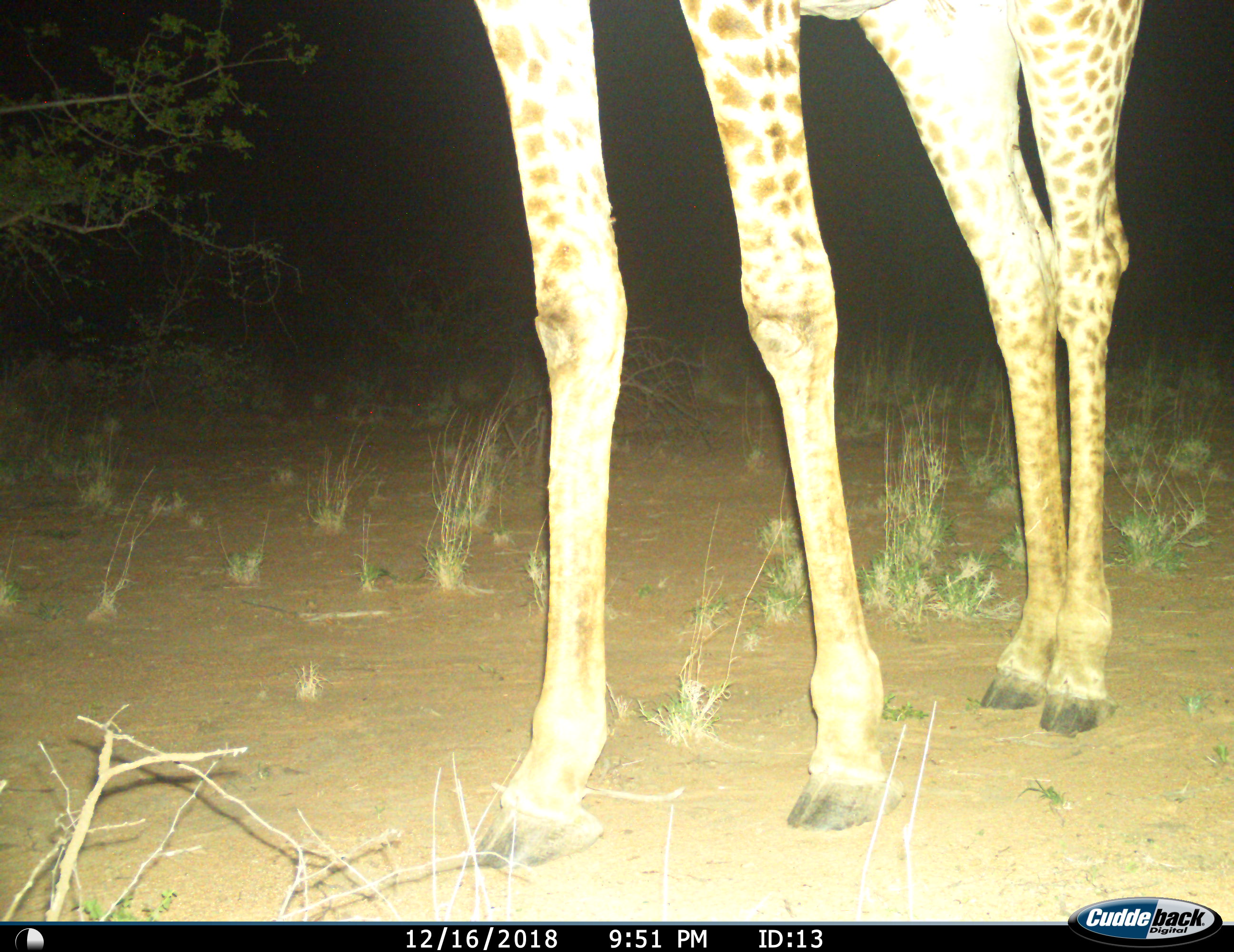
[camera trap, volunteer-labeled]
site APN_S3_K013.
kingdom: Animalia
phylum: Chordata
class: Mammalia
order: Artiodactyla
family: Giraffidae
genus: Giraffa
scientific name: Giraffa camelopardalis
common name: giraffe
Giraffe (Giraffa camelopardalis), count 1. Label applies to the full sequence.